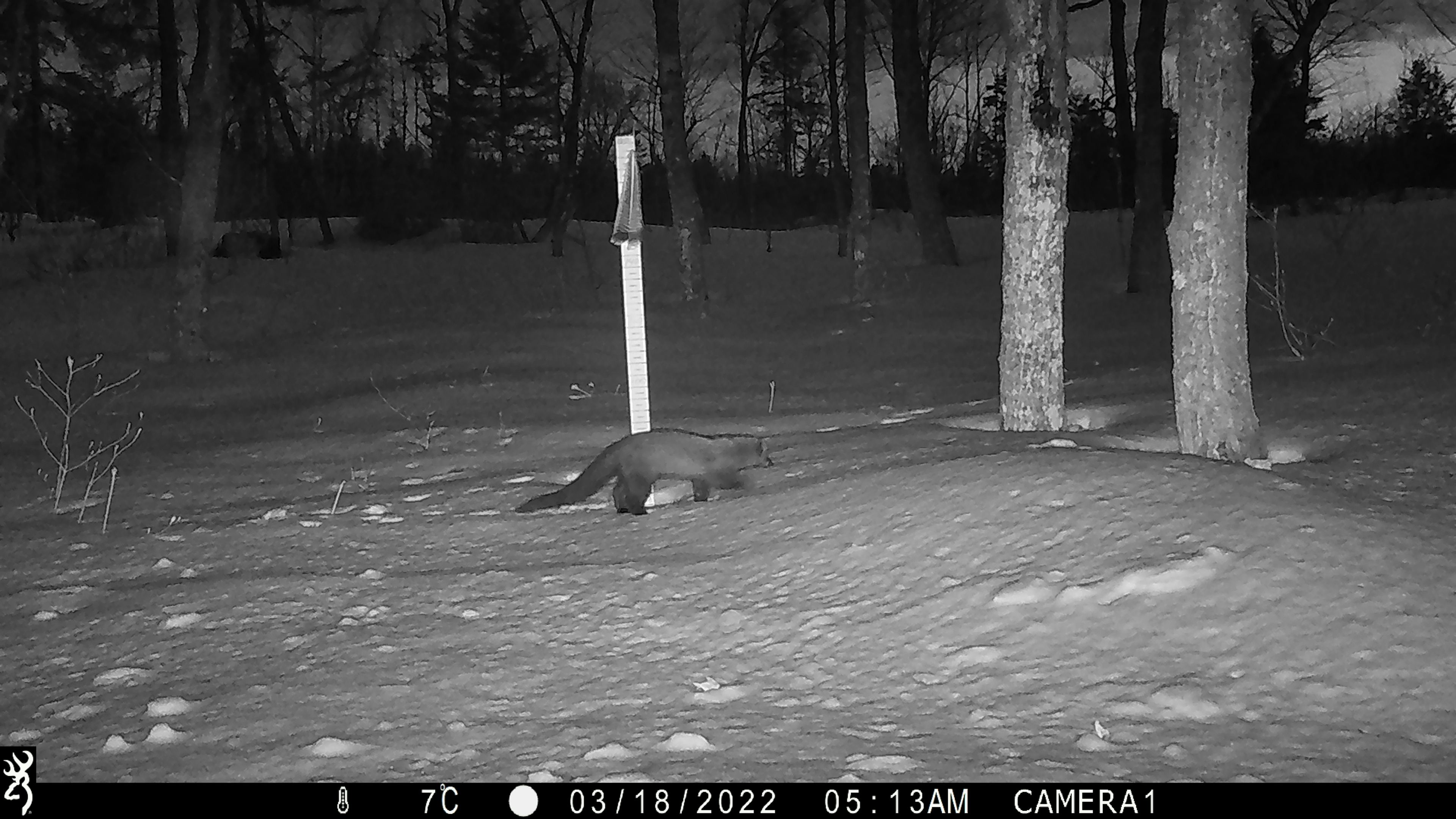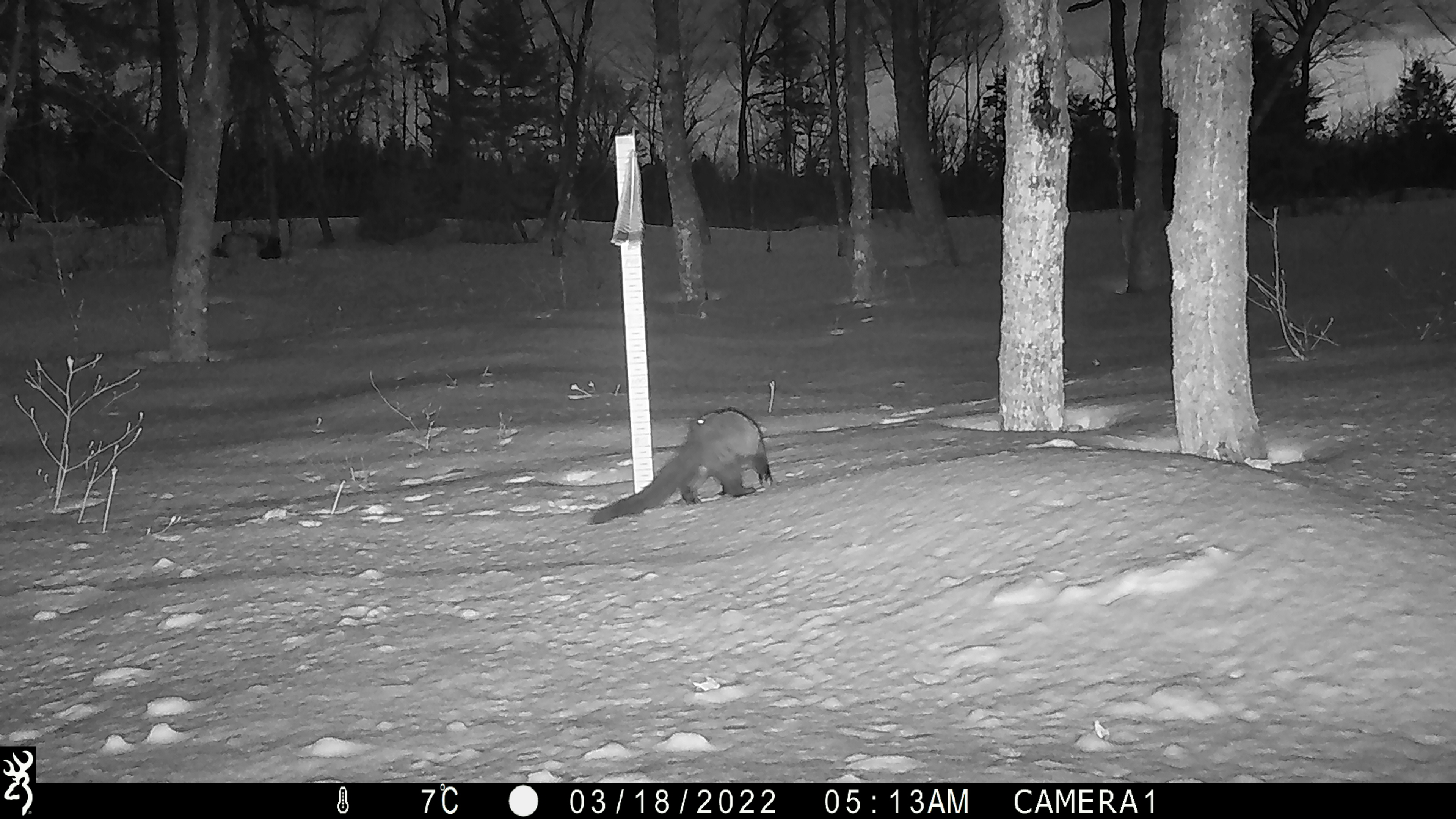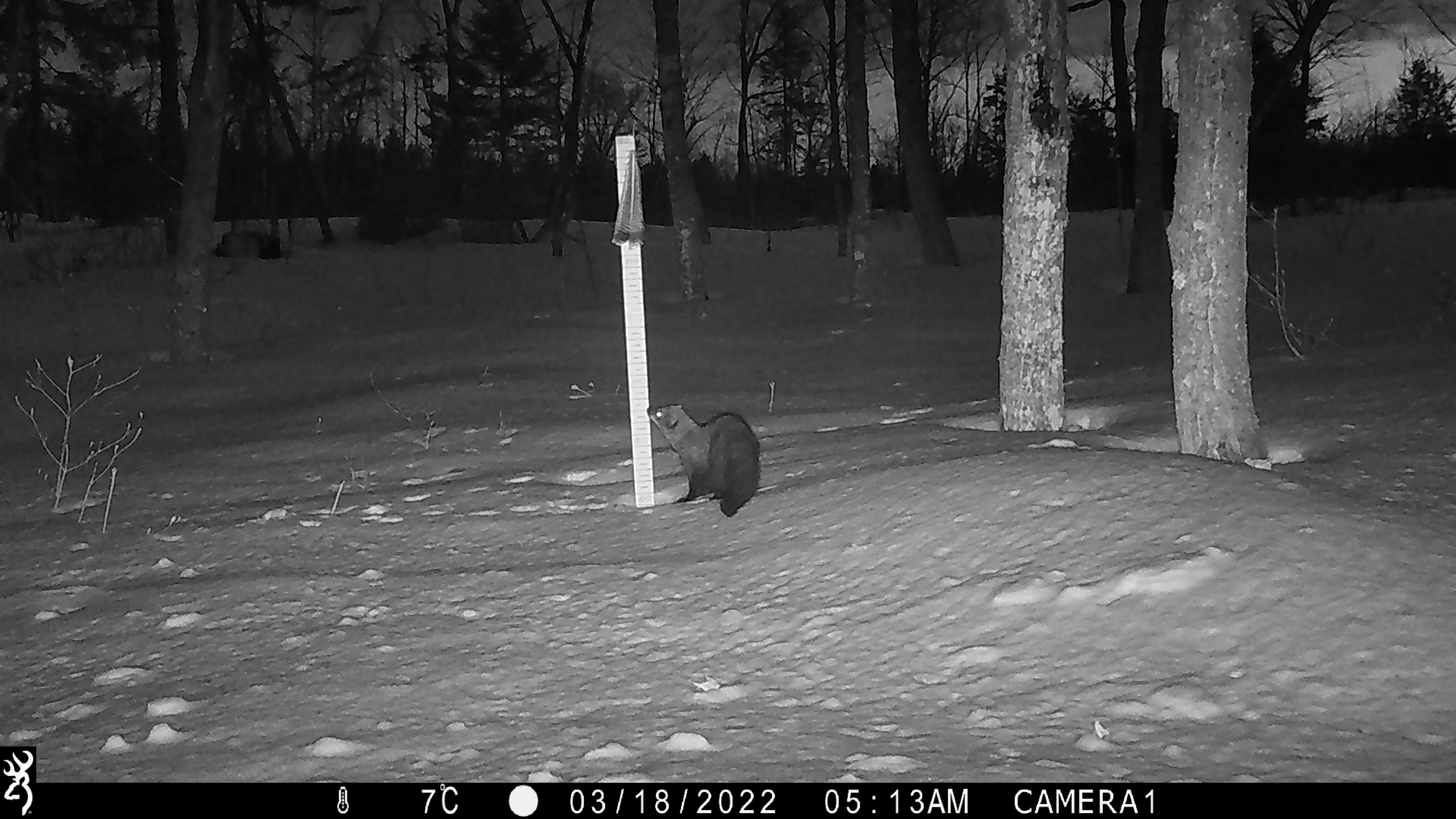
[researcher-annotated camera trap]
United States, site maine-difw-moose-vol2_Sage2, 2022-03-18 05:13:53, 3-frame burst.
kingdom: Animalia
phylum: Chordata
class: Mammalia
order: Carnivora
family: Mustelidae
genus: Pekania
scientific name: Pekania pennanti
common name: fisher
Fisher (Pekania pennanti).